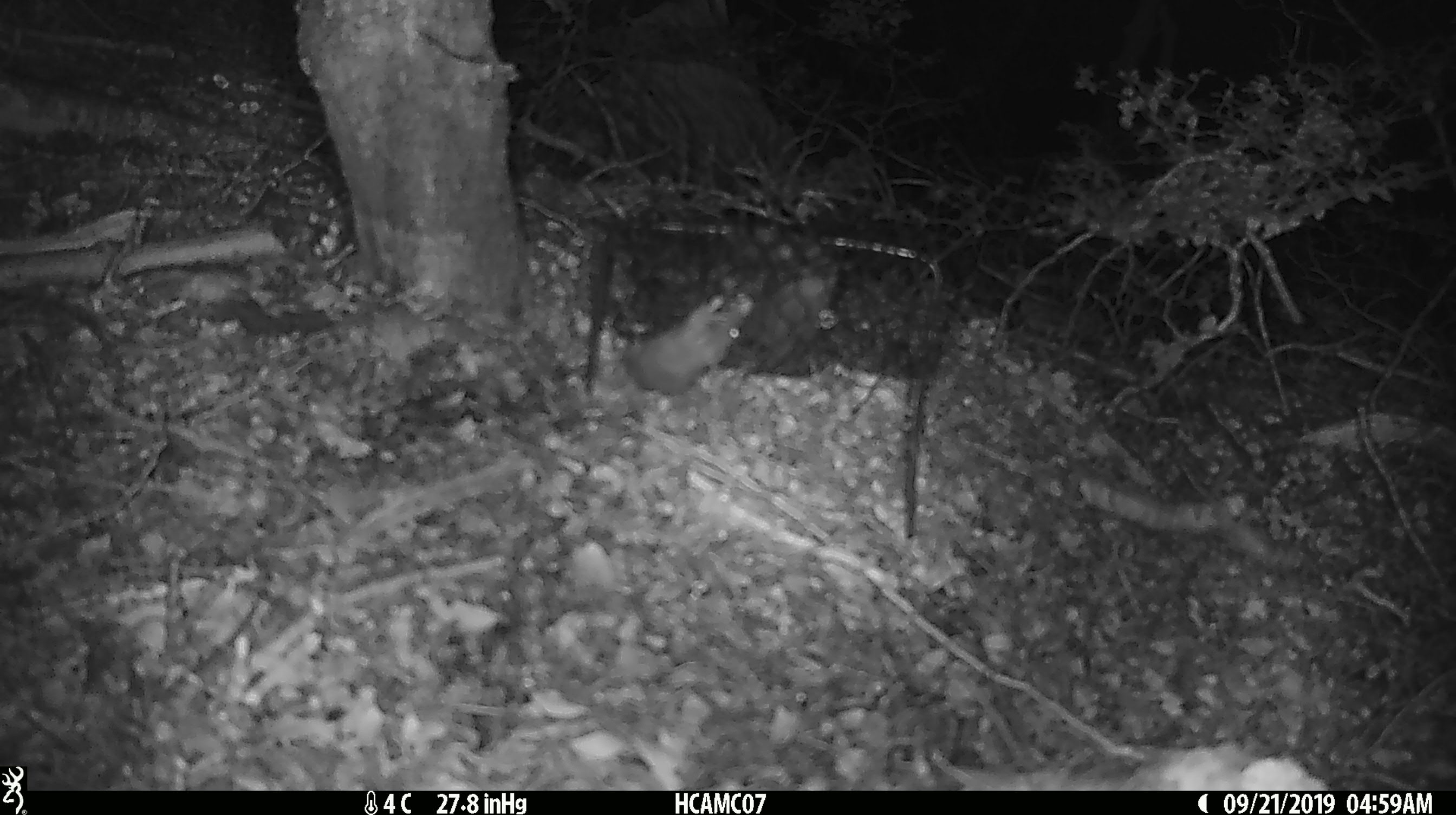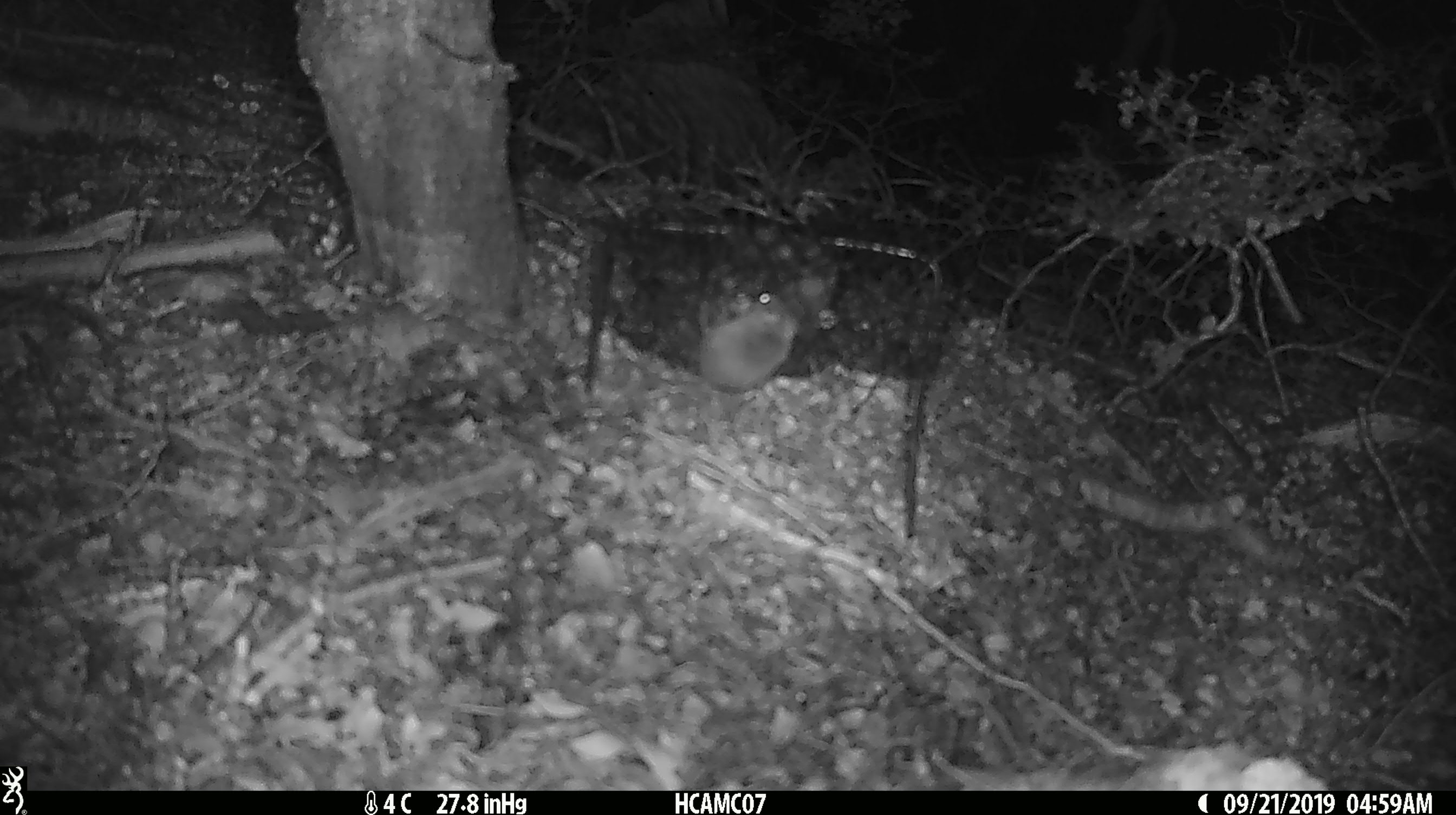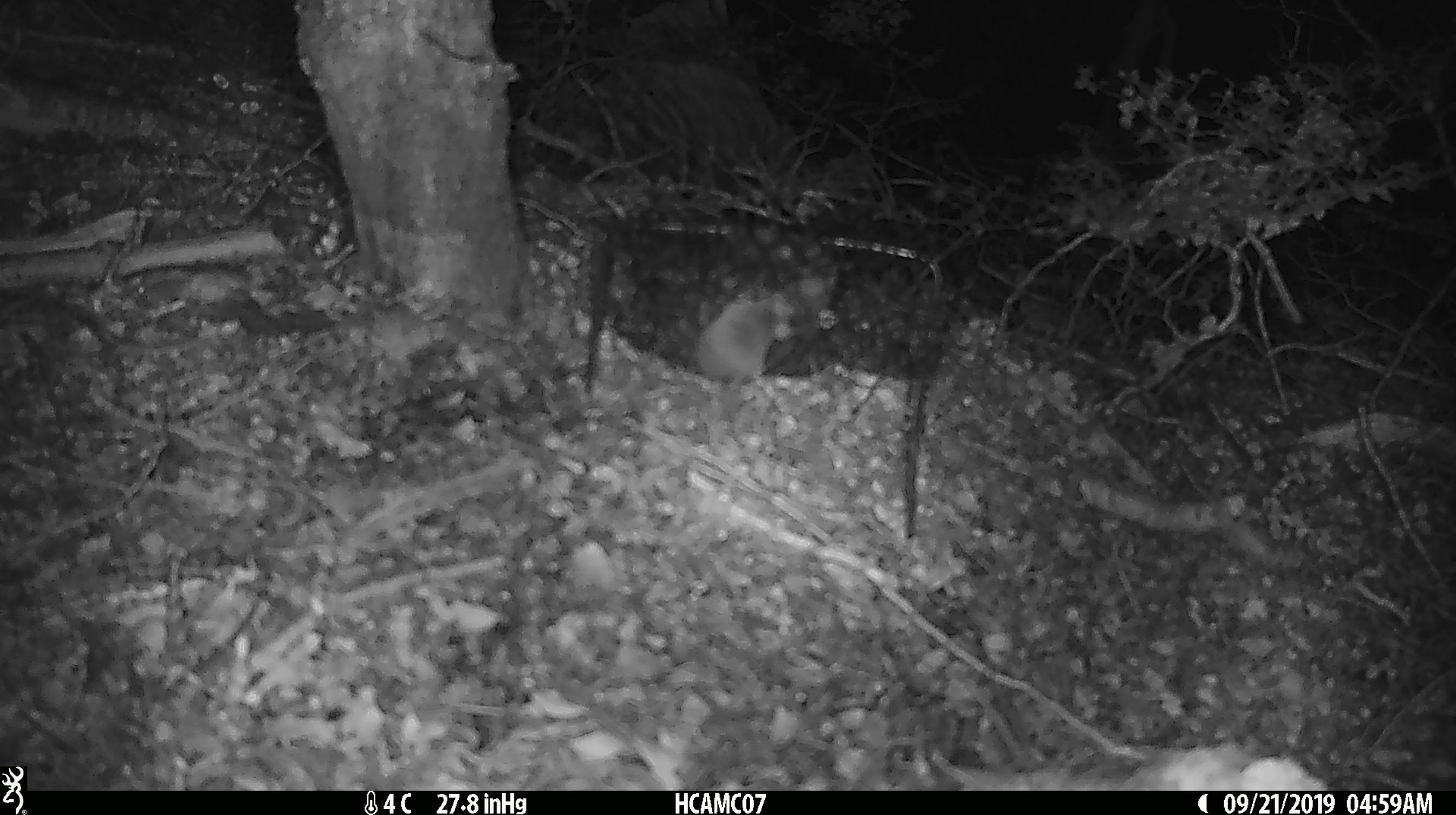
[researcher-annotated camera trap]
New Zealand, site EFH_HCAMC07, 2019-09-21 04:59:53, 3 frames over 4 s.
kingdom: Animalia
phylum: Chordata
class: Mammalia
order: Rodentia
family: Muridae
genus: Mus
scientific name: Mus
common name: mouse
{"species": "mouse (Mus)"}